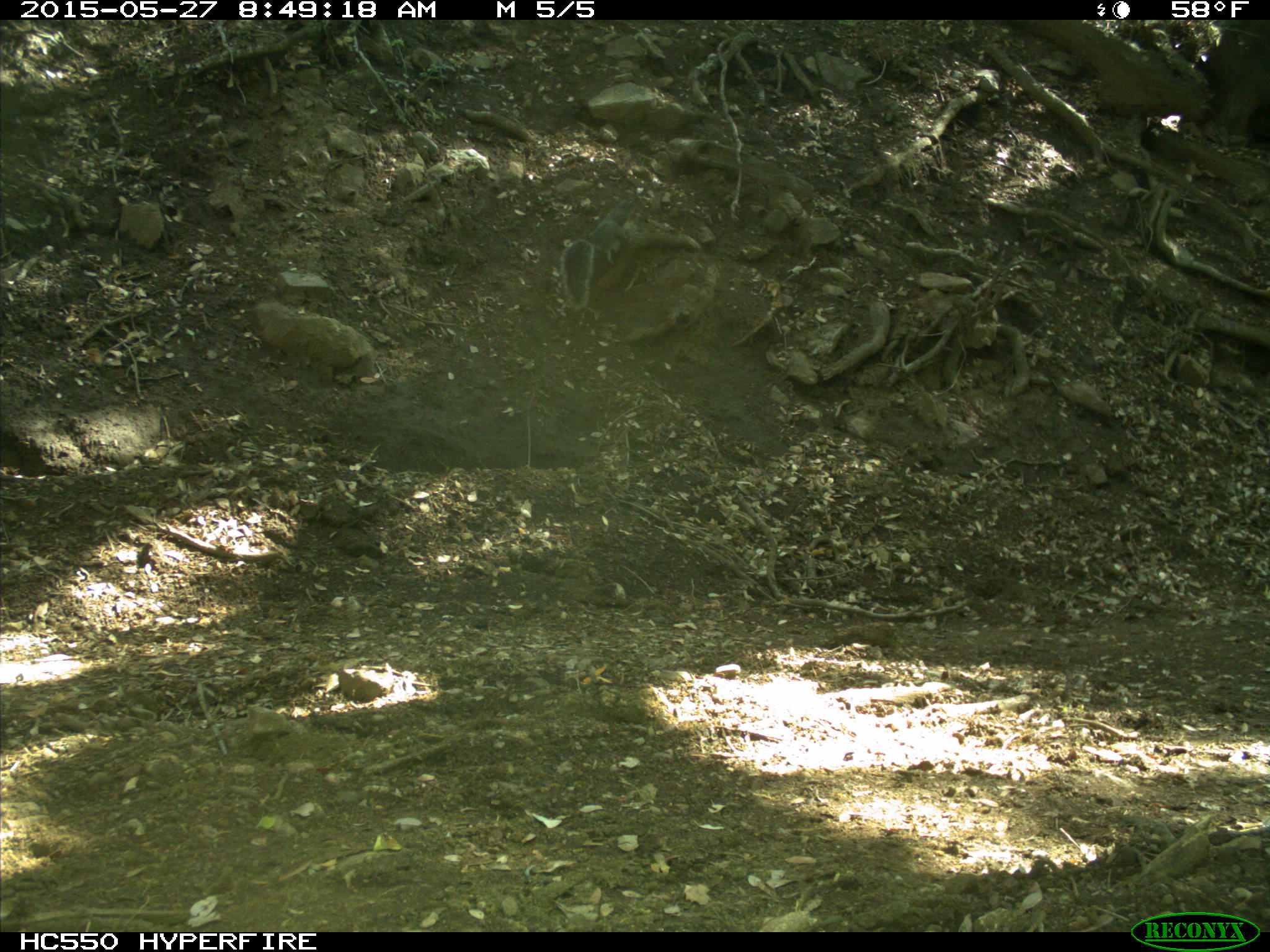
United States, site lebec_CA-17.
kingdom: Animalia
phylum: Chordata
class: Mammalia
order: Rodentia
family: Sciuridae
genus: Sciurus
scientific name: Sciurus carolinensis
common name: eastern gray squirrel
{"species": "Sciurus carolinensis (eastern gray squirrel)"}